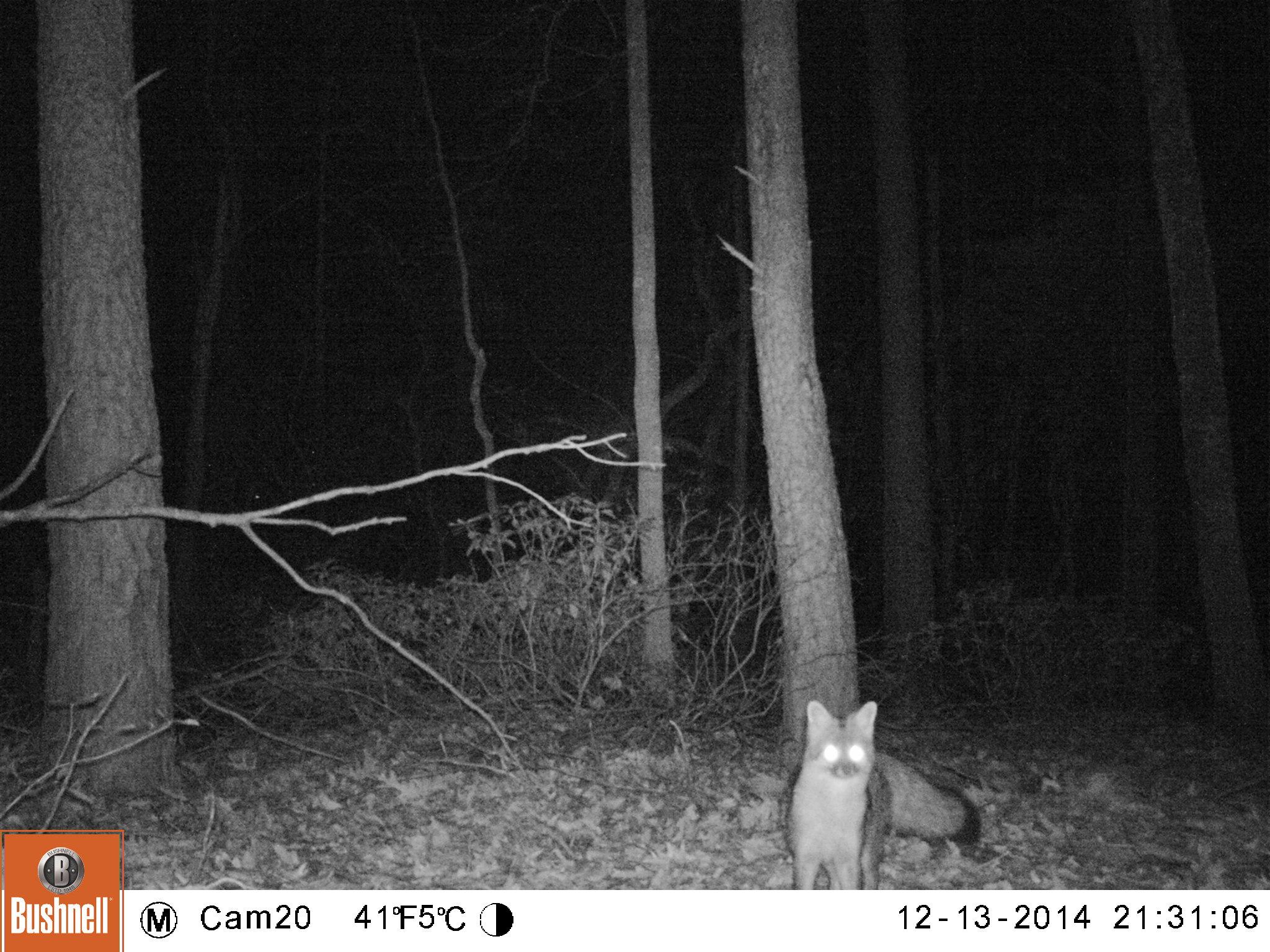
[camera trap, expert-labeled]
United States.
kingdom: Animalia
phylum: Chordata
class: Mammalia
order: Carnivora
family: Canidae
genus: Urocyon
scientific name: Urocyon cinereoargenteus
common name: gray fox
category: Grey Fox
Grey Fox (gray fox) (Urocyon cinereoargenteus).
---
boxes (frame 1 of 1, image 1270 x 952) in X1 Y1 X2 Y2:
Grey Fox: 772 701 991 892